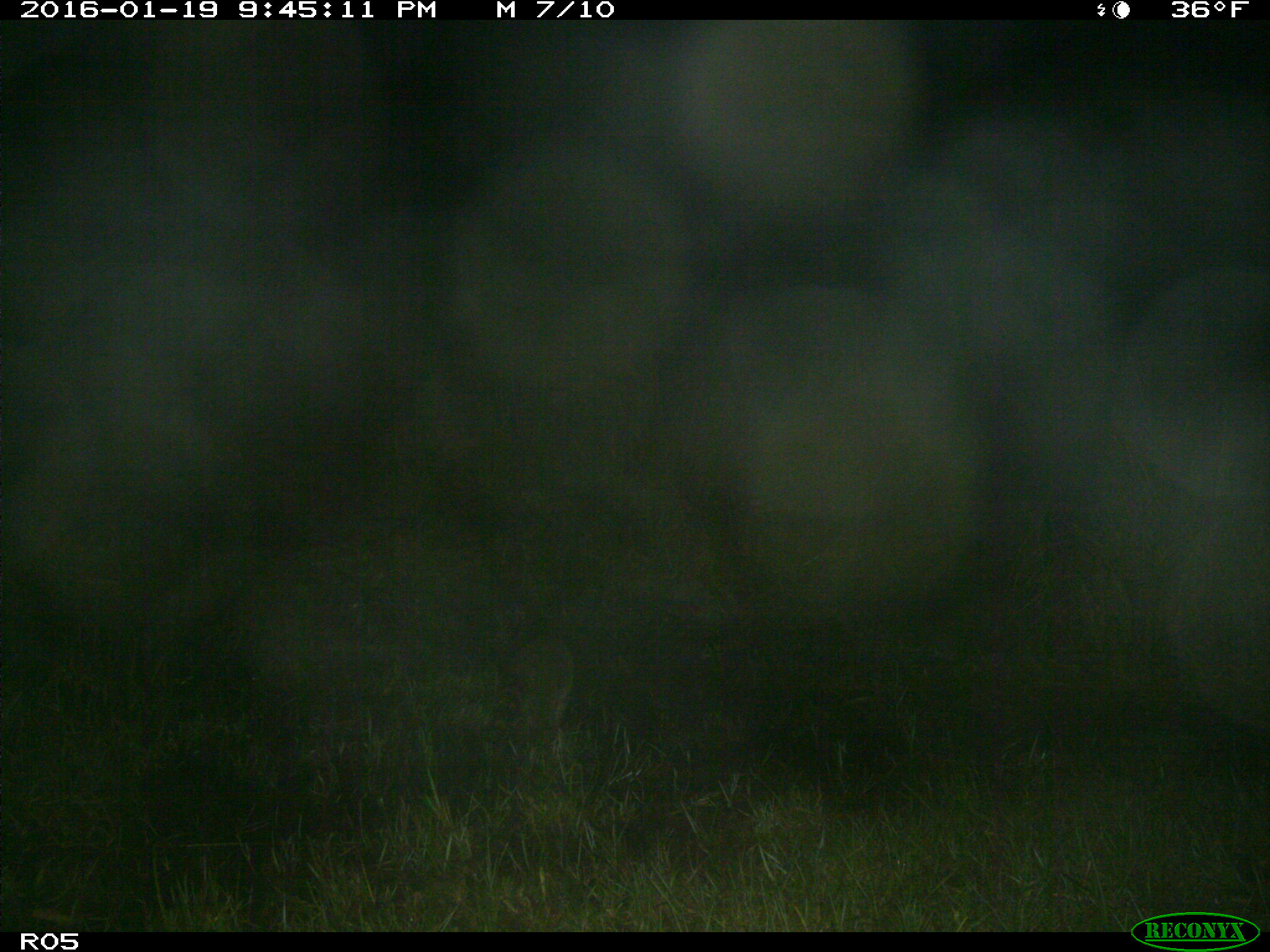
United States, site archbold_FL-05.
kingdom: Animalia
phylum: Chordata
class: Mammalia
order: Carnivora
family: Procyonidae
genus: Procyon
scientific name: Procyon lotor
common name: common raccoon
Procyon lotor (common raccoon).